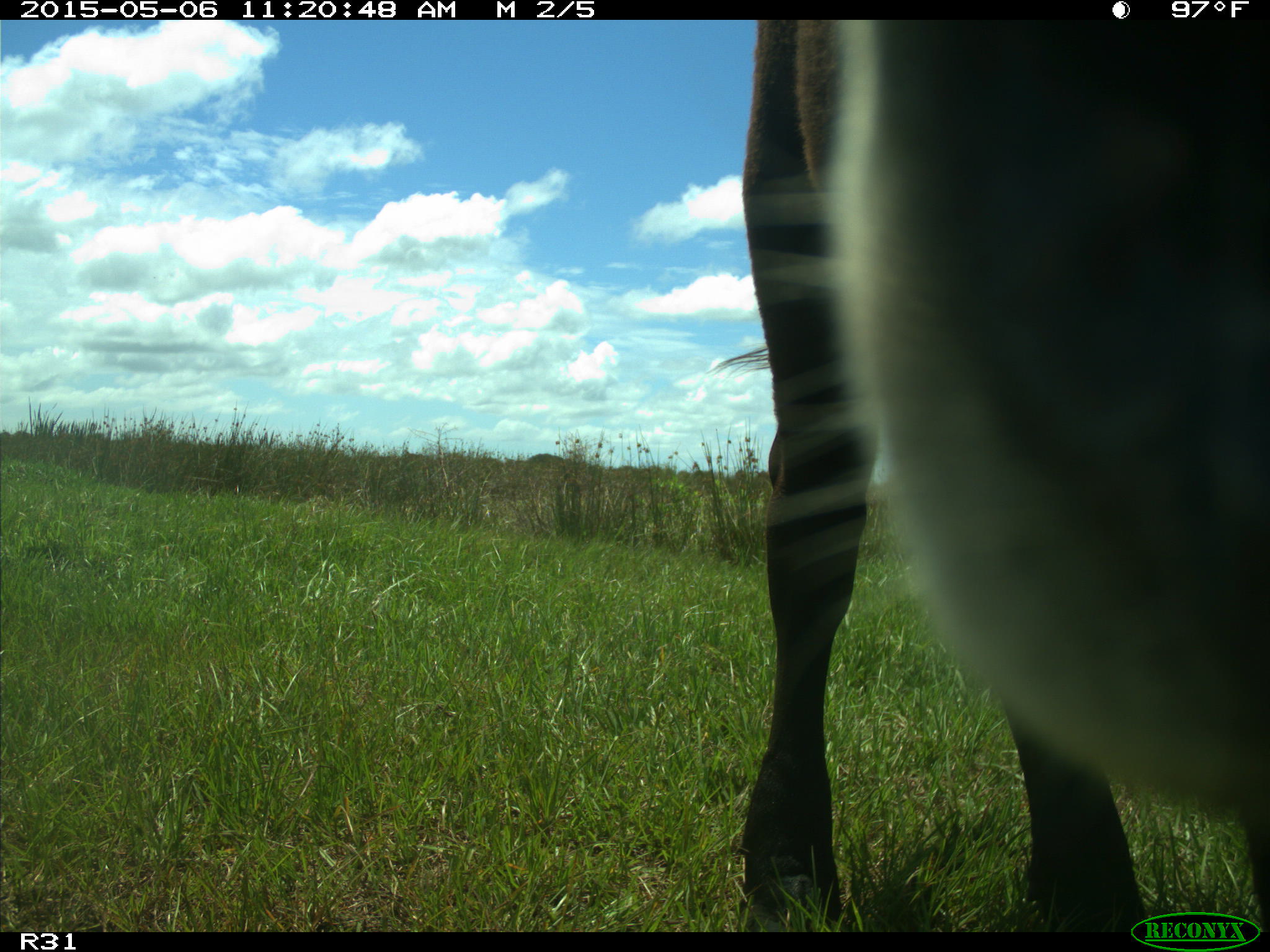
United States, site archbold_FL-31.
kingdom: Animalia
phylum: Chordata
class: Mammalia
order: Artiodactyla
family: Bovidae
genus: Bos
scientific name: Bos taurus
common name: domestic cow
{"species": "Bos taurus (domestic cow)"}